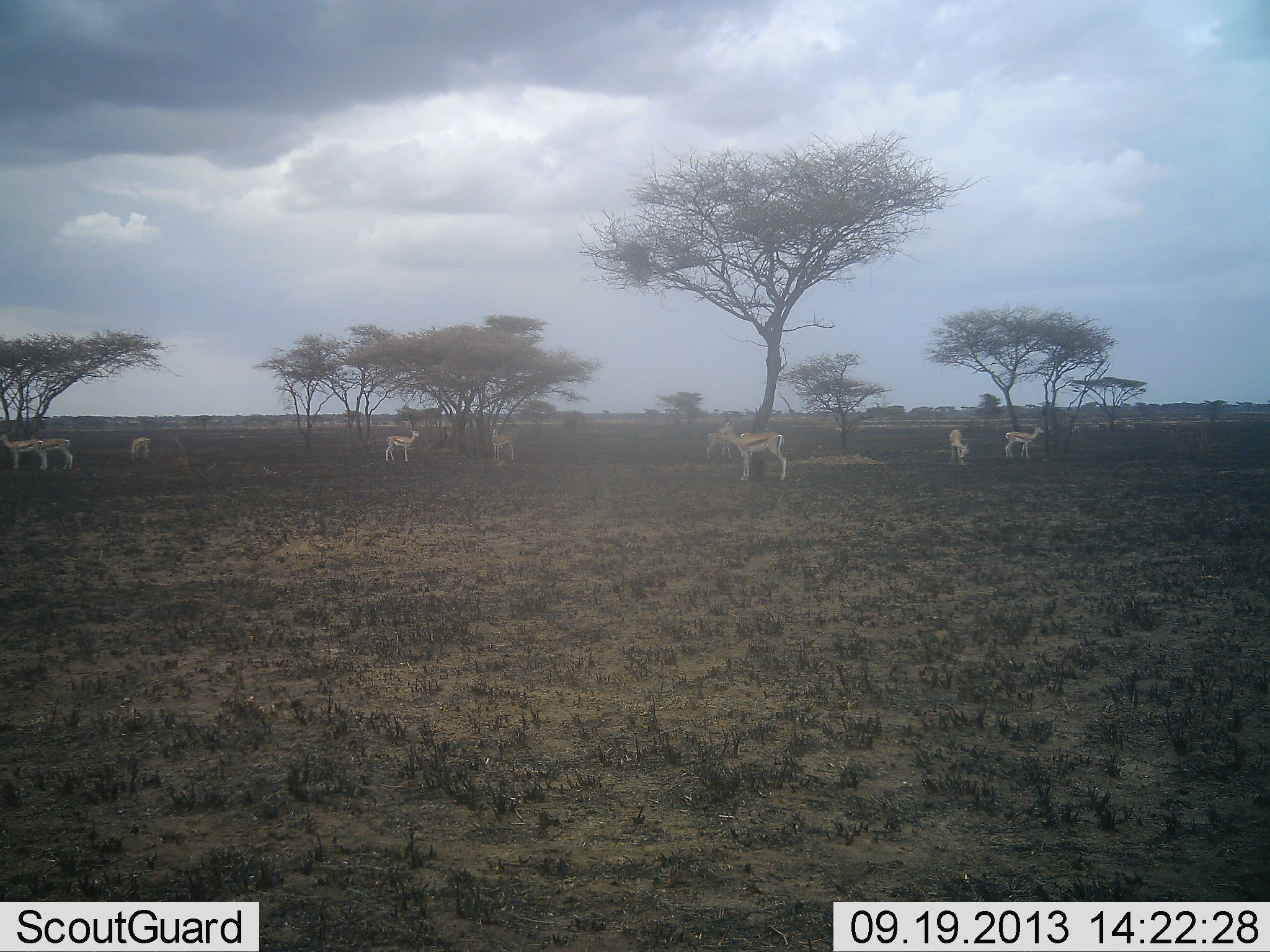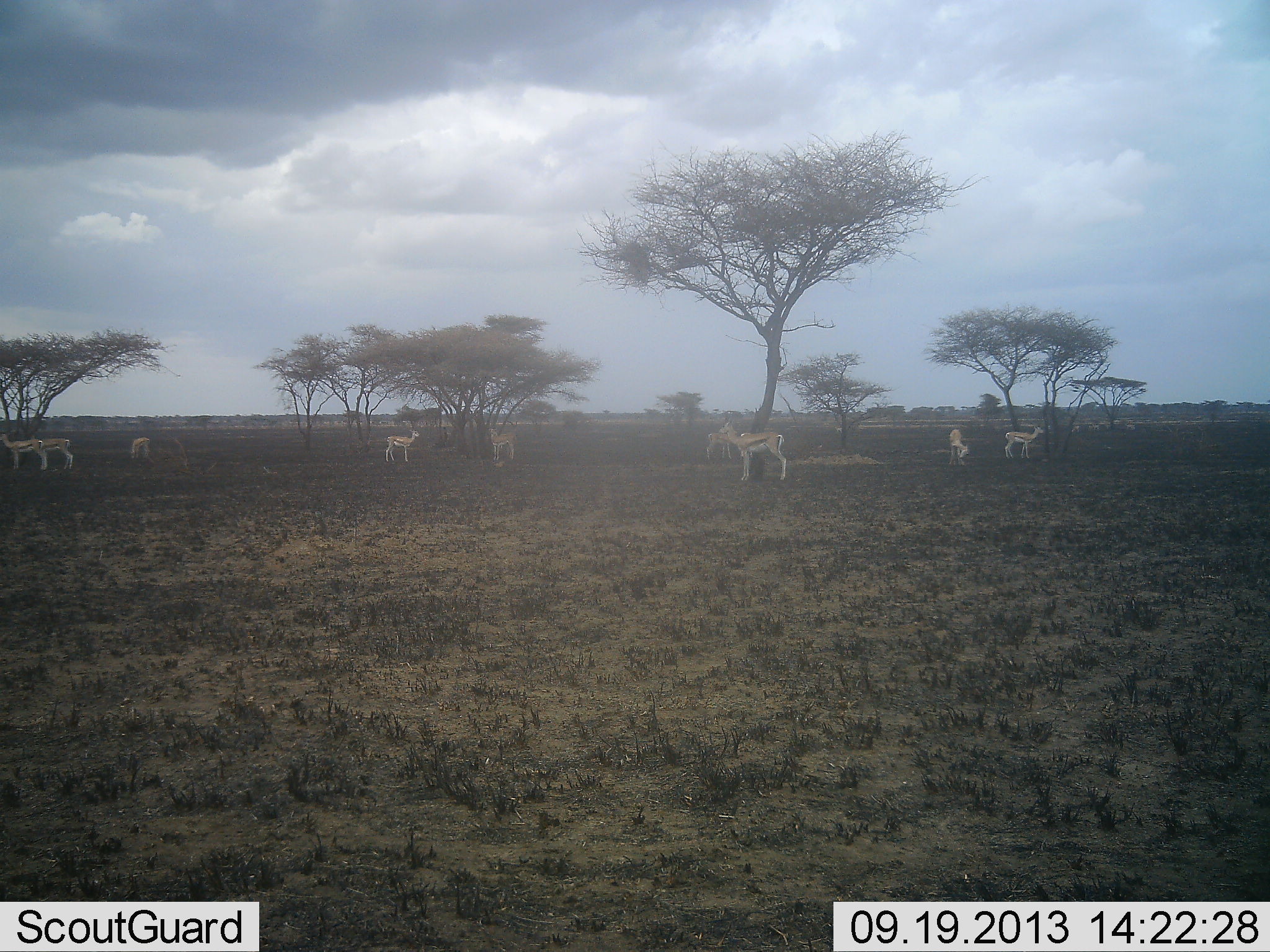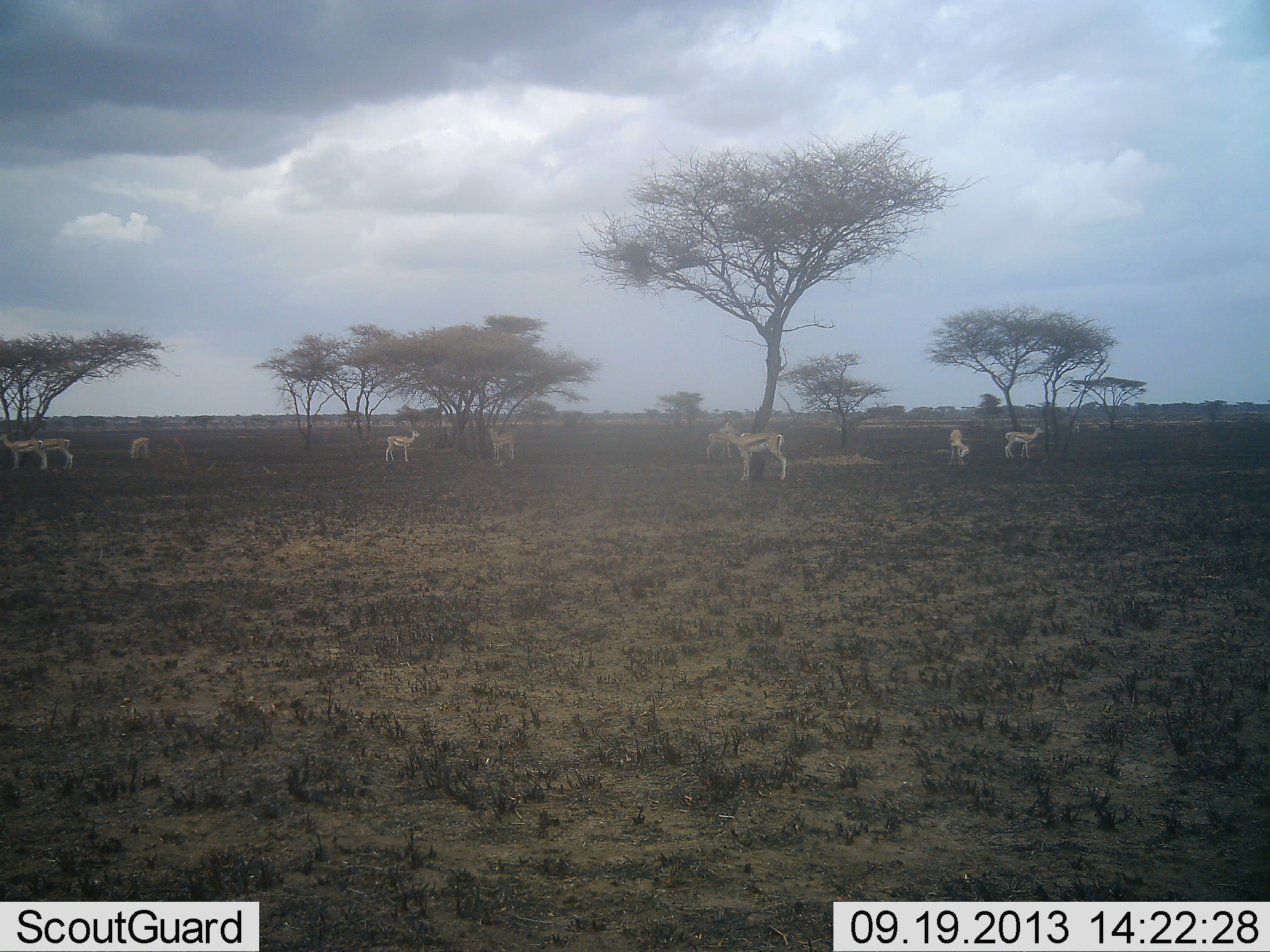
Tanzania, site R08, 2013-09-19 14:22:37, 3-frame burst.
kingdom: Animalia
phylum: Chordata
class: Mammalia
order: Artiodactyla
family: Bovidae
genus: Eudorcas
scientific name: Eudorcas thomsonii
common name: thomson's gazelle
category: gazellethomsons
Gazellethomsons (thomson's gazelle) (Eudorcas thomsonii), count 9. Behavior (volunteer vote fractions): standing 100%, resting 10%, moving 0%, interacting 0%. Young present (vote fraction): 10%. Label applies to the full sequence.